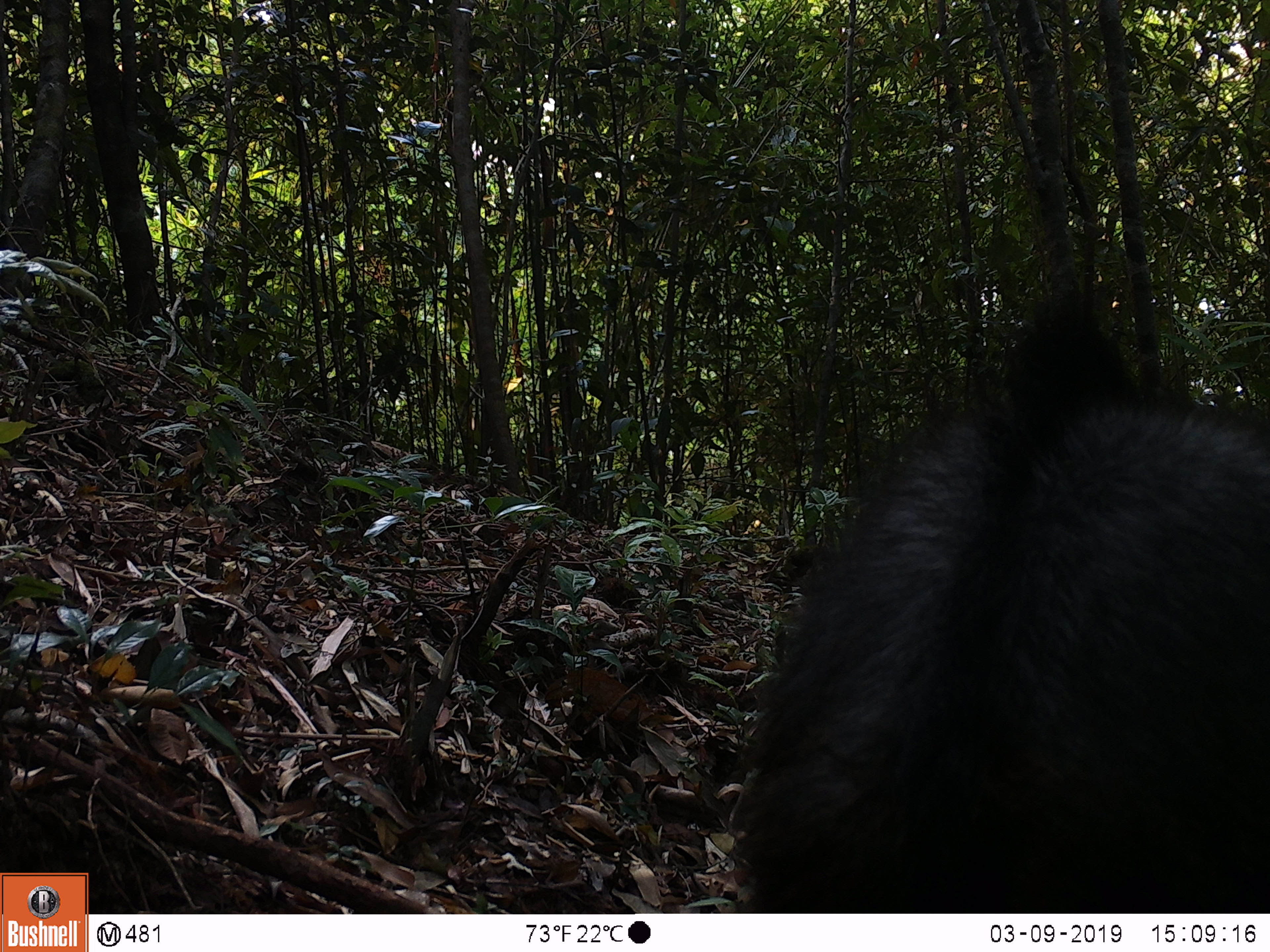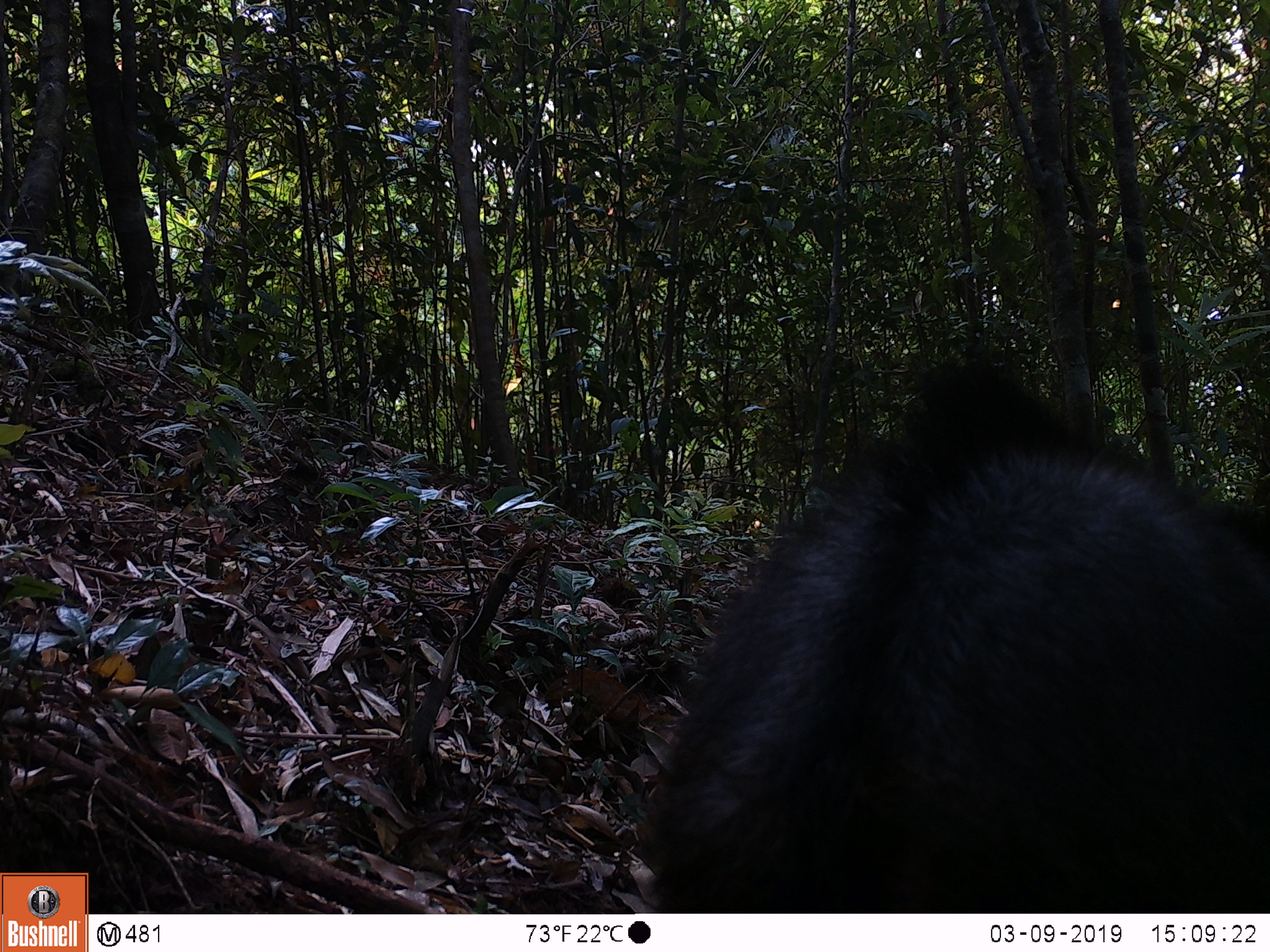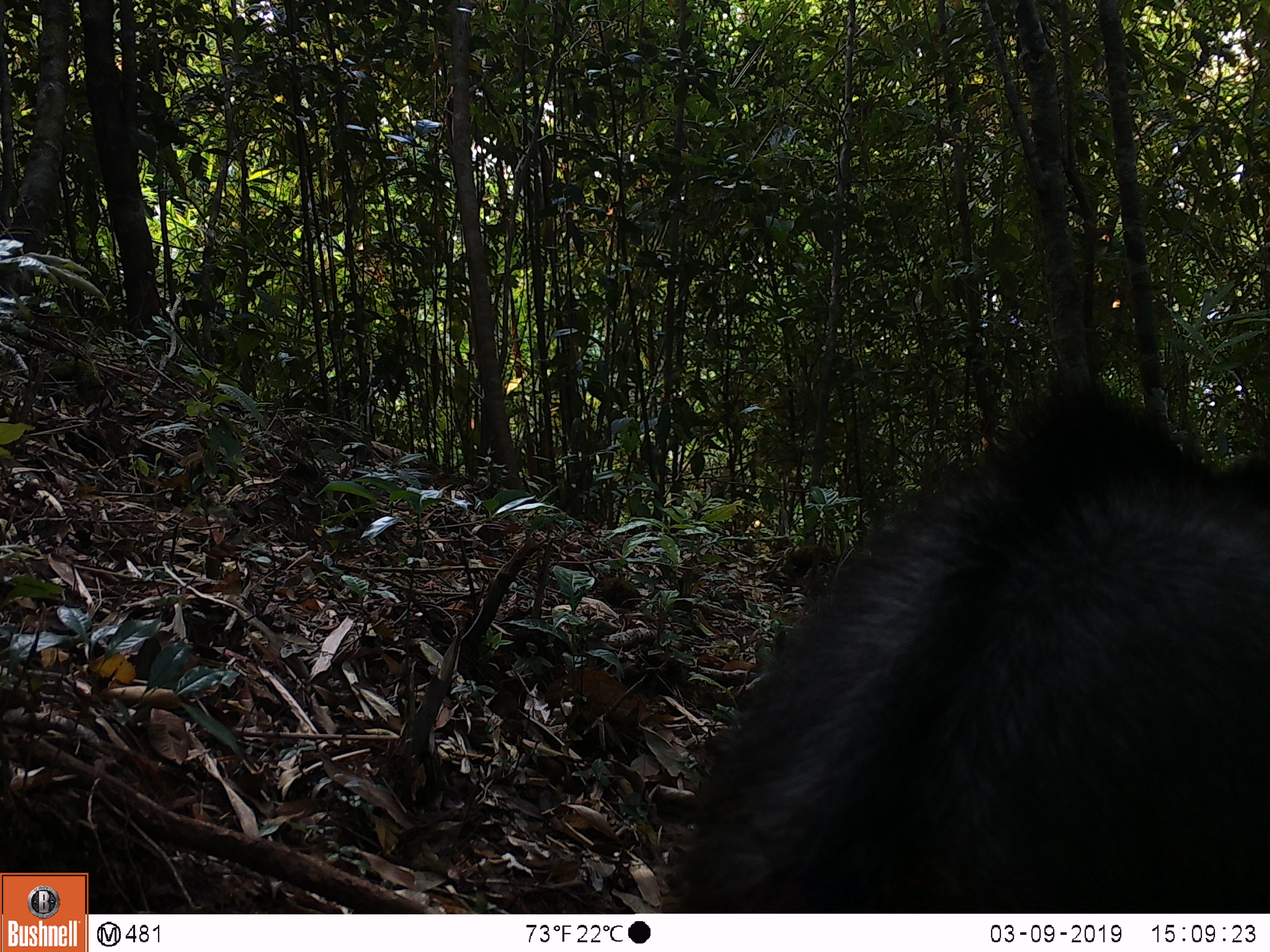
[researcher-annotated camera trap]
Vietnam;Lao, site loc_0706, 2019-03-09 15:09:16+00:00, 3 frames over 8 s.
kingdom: Animalia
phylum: Chordata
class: Mammalia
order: Artiodactyla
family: Bovidae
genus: Capricornis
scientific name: Capricornis sumatraensis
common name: chinese serow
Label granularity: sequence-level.